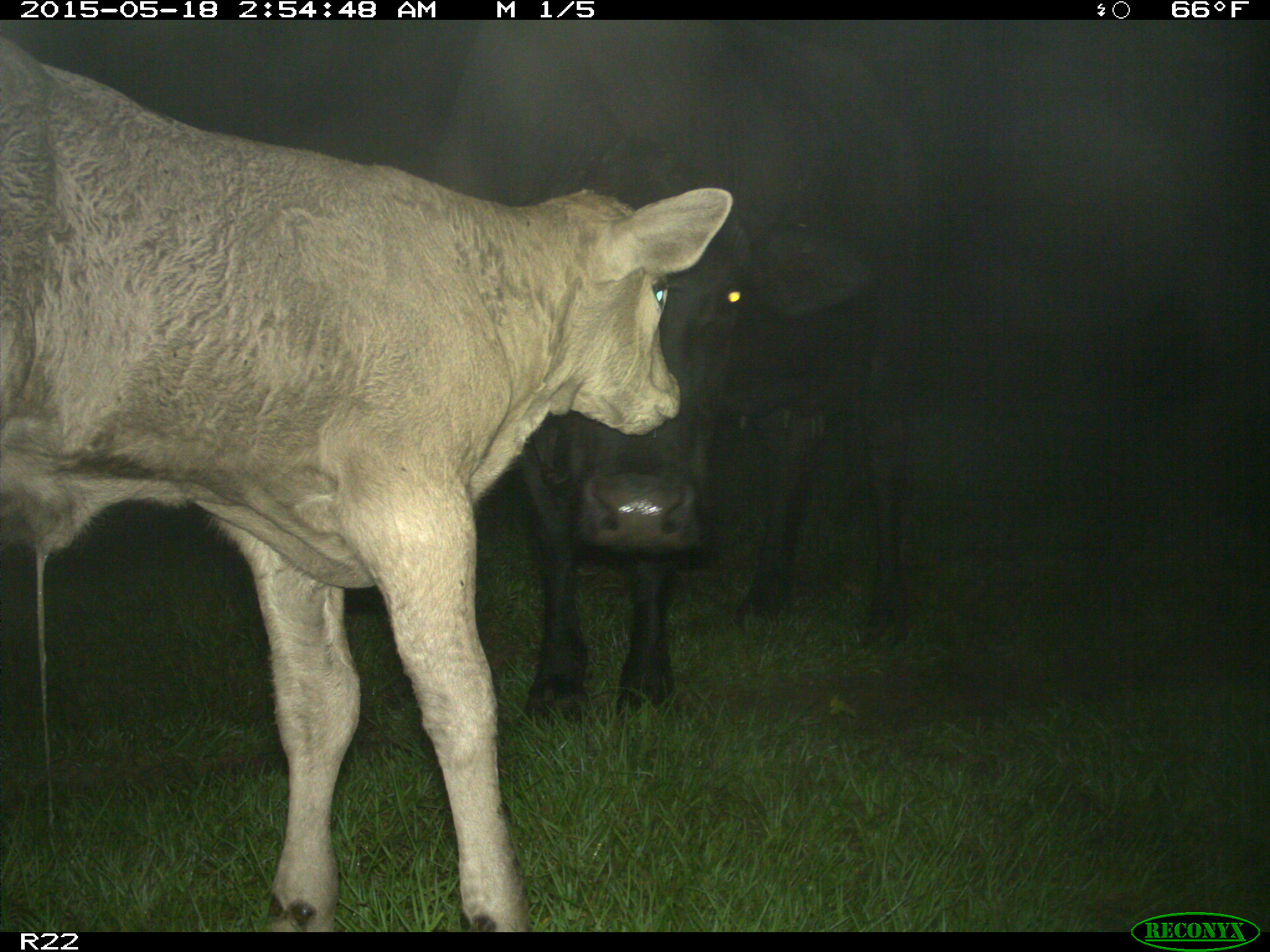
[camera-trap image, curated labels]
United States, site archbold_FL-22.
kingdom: Animalia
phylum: Chordata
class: Mammalia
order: Artiodactyla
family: Bovidae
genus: Bos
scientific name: Bos taurus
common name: domestic cow